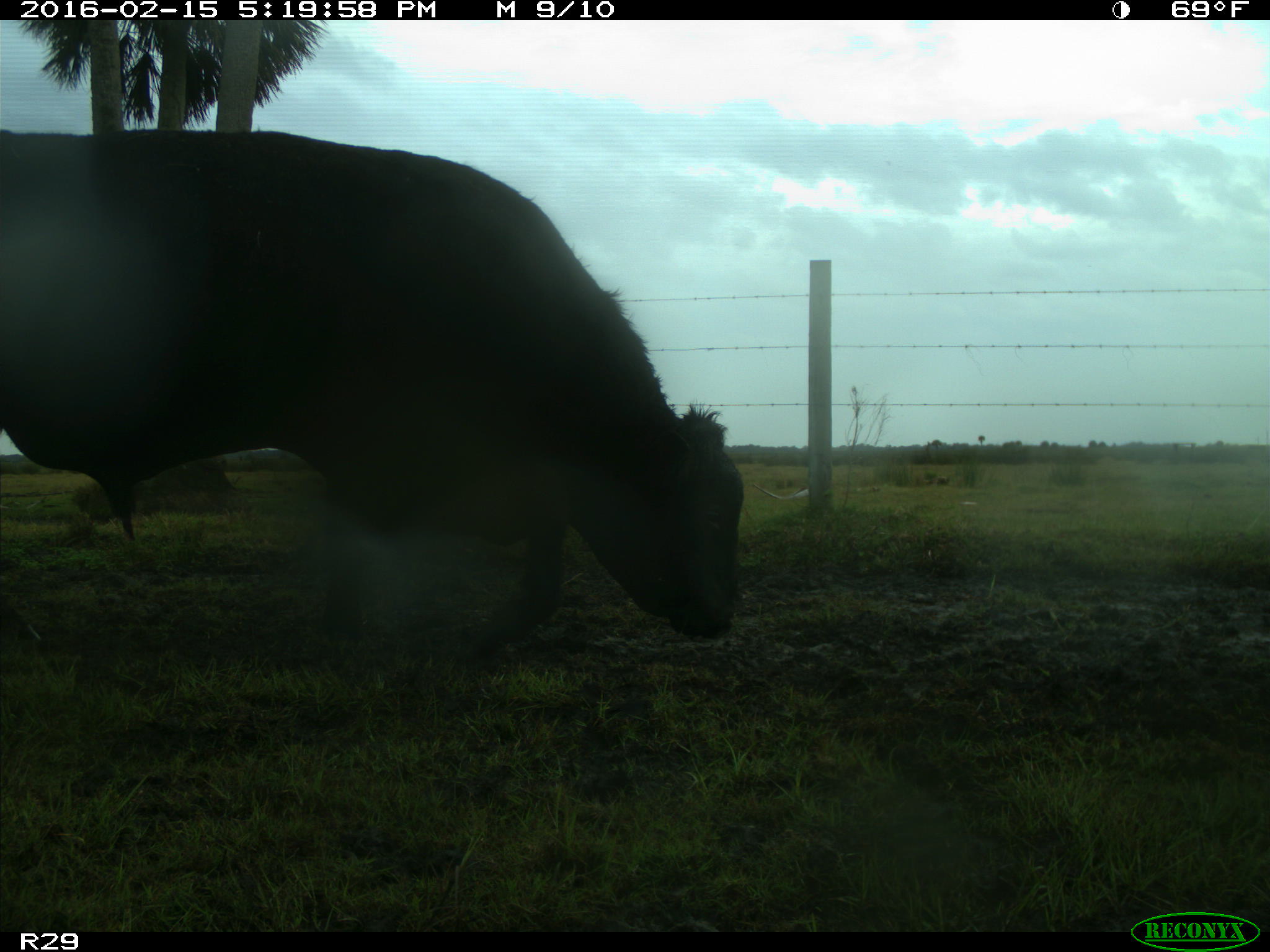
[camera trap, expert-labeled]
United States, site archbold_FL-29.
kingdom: Animalia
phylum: Chordata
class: Mammalia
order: Artiodactyla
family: Bovidae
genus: Bos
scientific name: Bos taurus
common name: domestic cow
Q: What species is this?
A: Bos taurus (domestic cow).